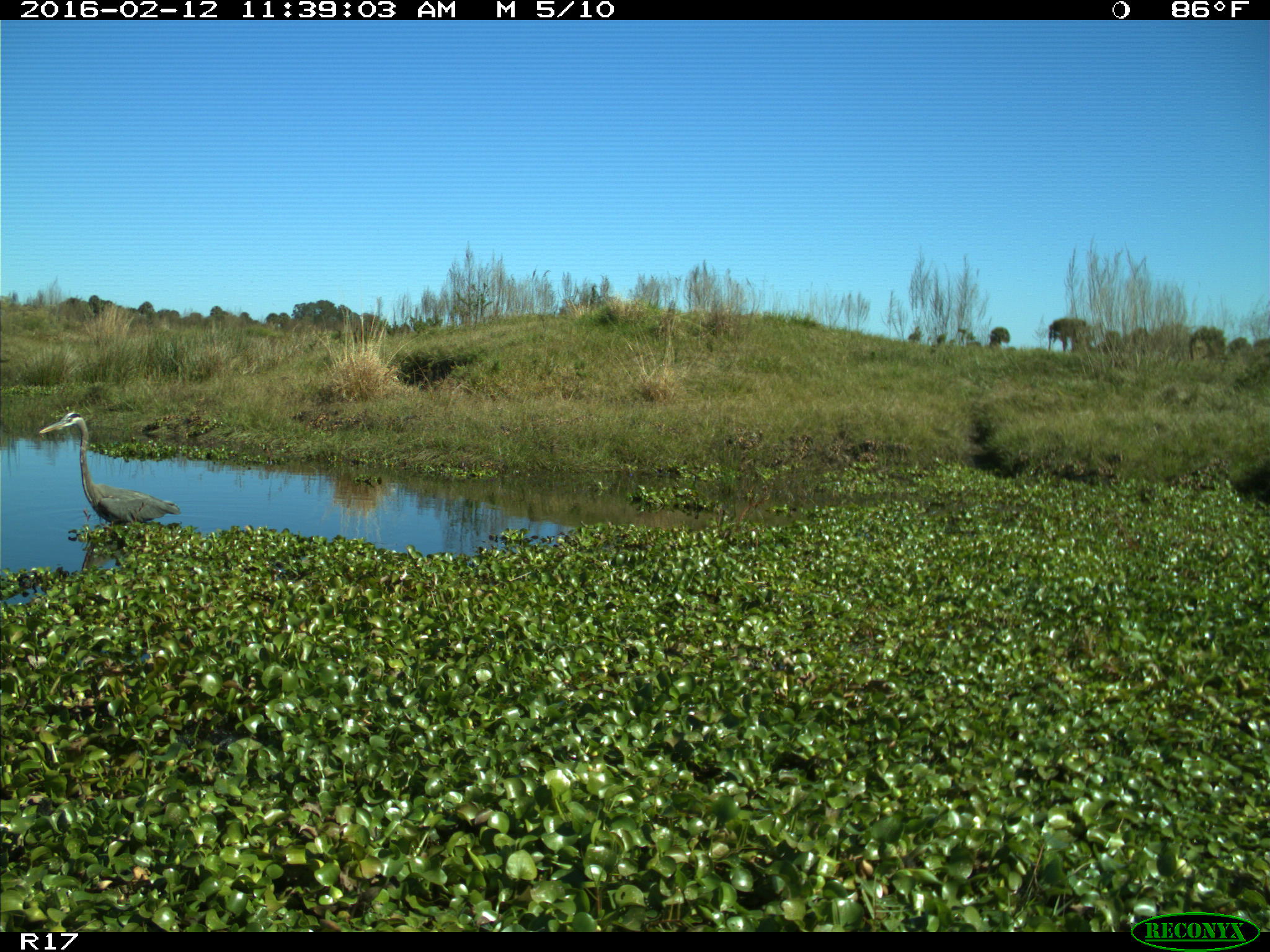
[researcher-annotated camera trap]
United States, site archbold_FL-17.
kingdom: Animalia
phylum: Chordata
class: Aves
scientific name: Aves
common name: birds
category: unidentified bird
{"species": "unidentified bird (birds) (Aves)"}